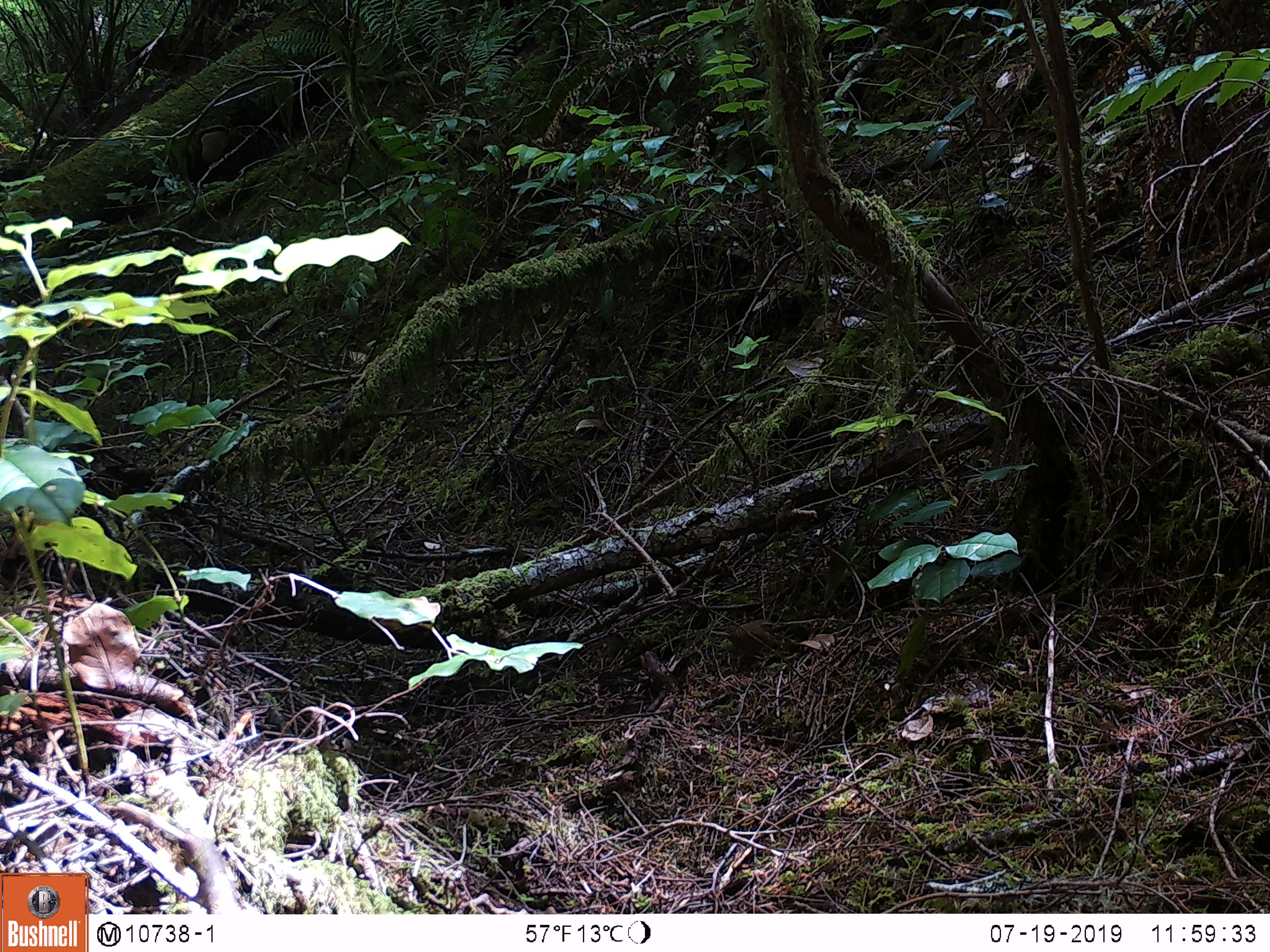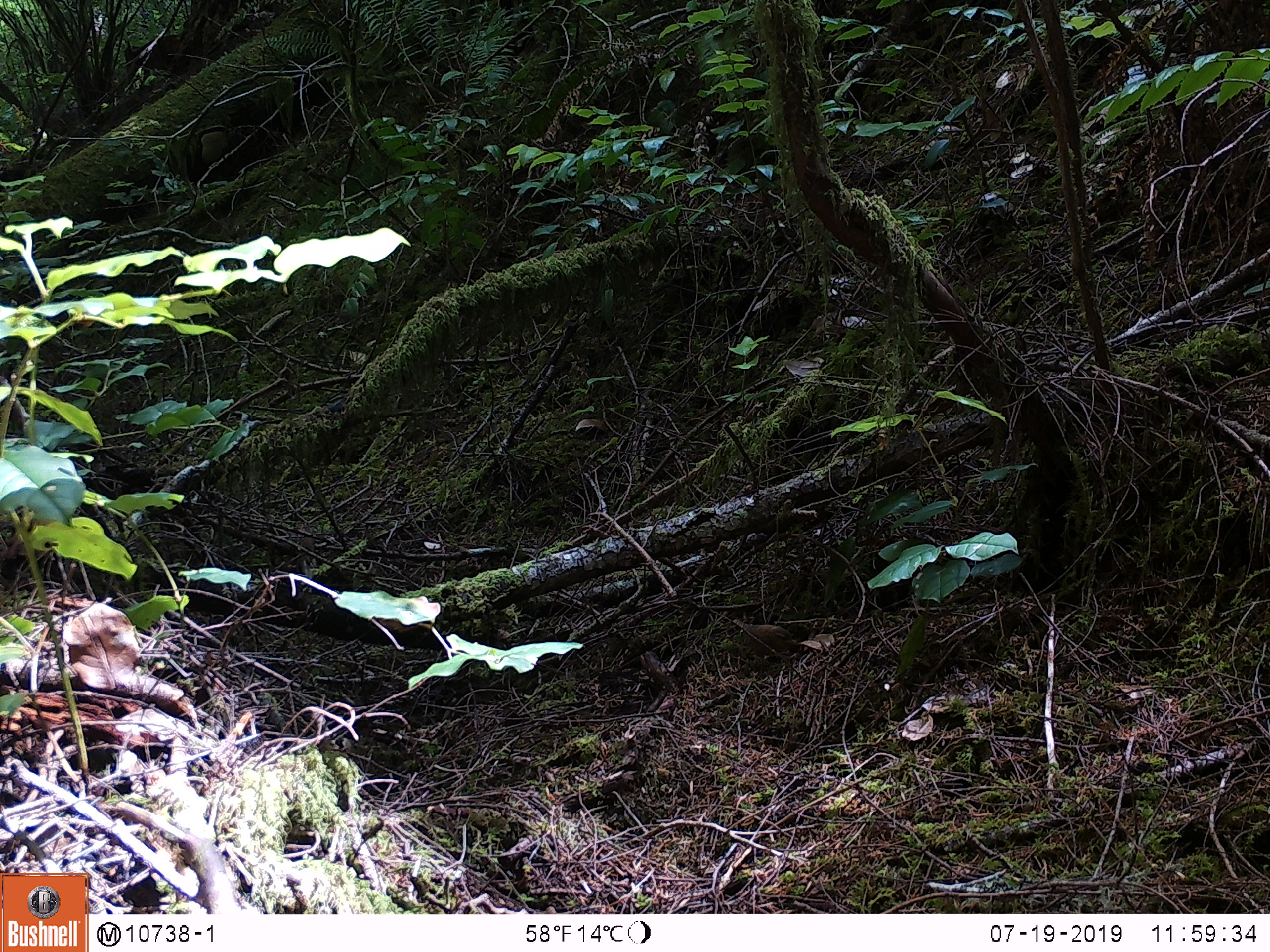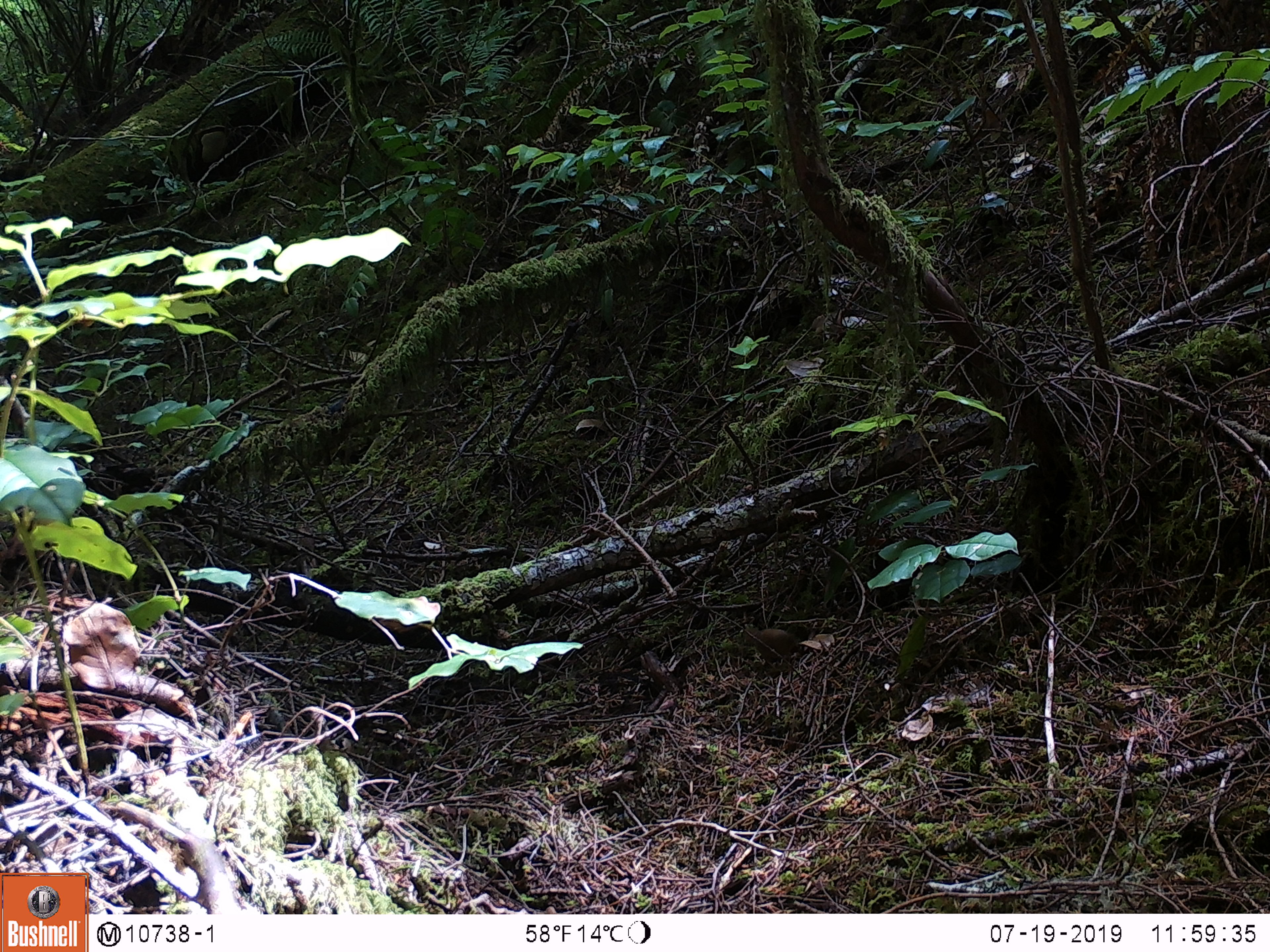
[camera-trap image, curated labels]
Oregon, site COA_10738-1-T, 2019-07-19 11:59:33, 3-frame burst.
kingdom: Animalia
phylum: Chordata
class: Aves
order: Passeriformes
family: Troglodytidae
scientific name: Troglodytidae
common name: wrens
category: troglodytidae family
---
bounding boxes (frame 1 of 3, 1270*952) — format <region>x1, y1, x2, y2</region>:
troglodytidae family: <region>704, 609, 783, 675</region>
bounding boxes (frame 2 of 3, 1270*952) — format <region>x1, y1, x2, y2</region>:
troglodytidae family: <region>723, 599, 824, 696</region>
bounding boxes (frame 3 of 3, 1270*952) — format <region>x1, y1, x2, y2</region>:
troglodytidae family: <region>734, 614, 814, 682</region>